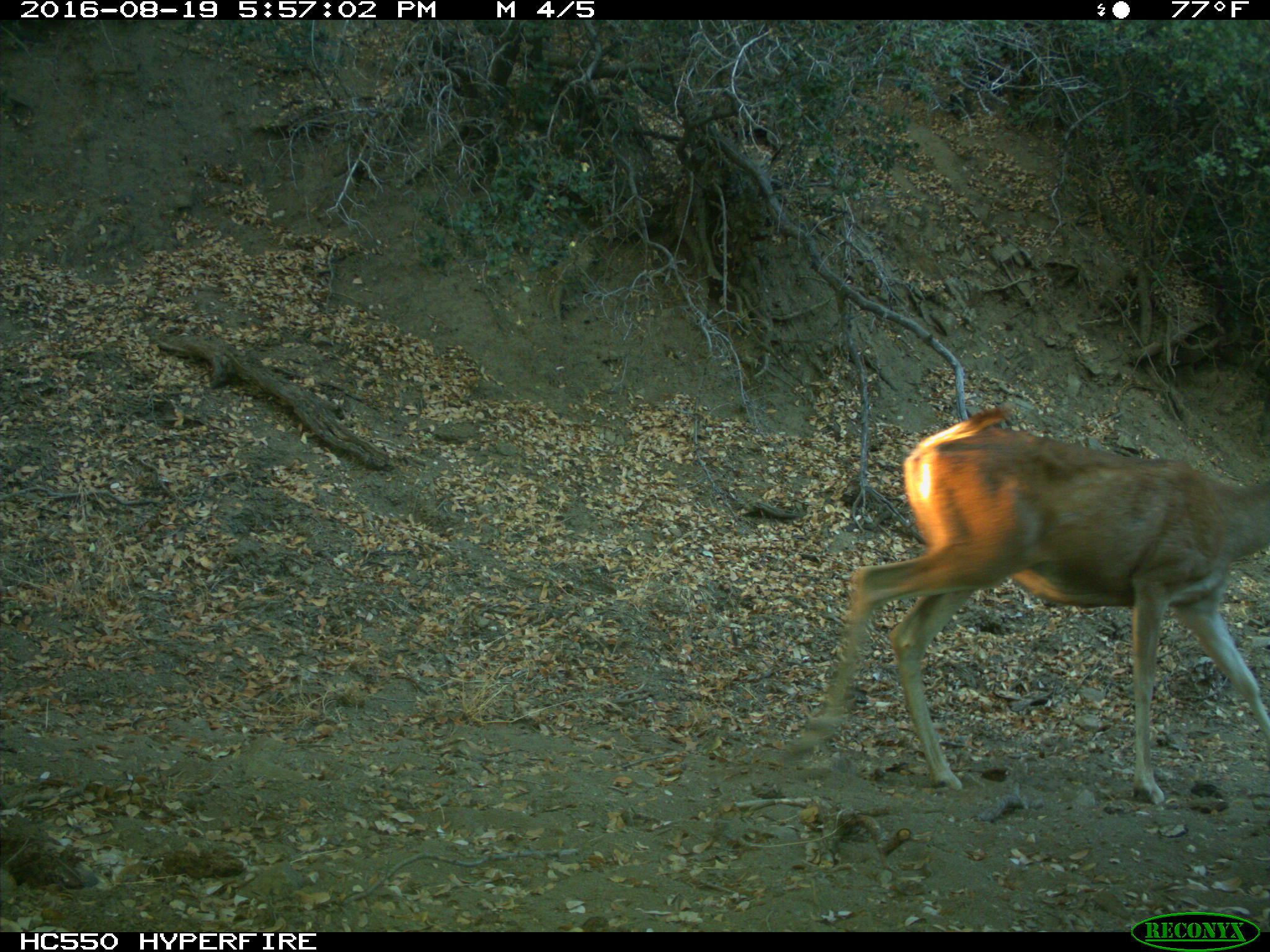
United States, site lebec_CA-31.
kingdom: Animalia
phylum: Chordata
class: Mammalia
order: Artiodactyla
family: Cervidae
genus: Odocoileus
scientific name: Odocoileus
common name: deer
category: unidentified deer